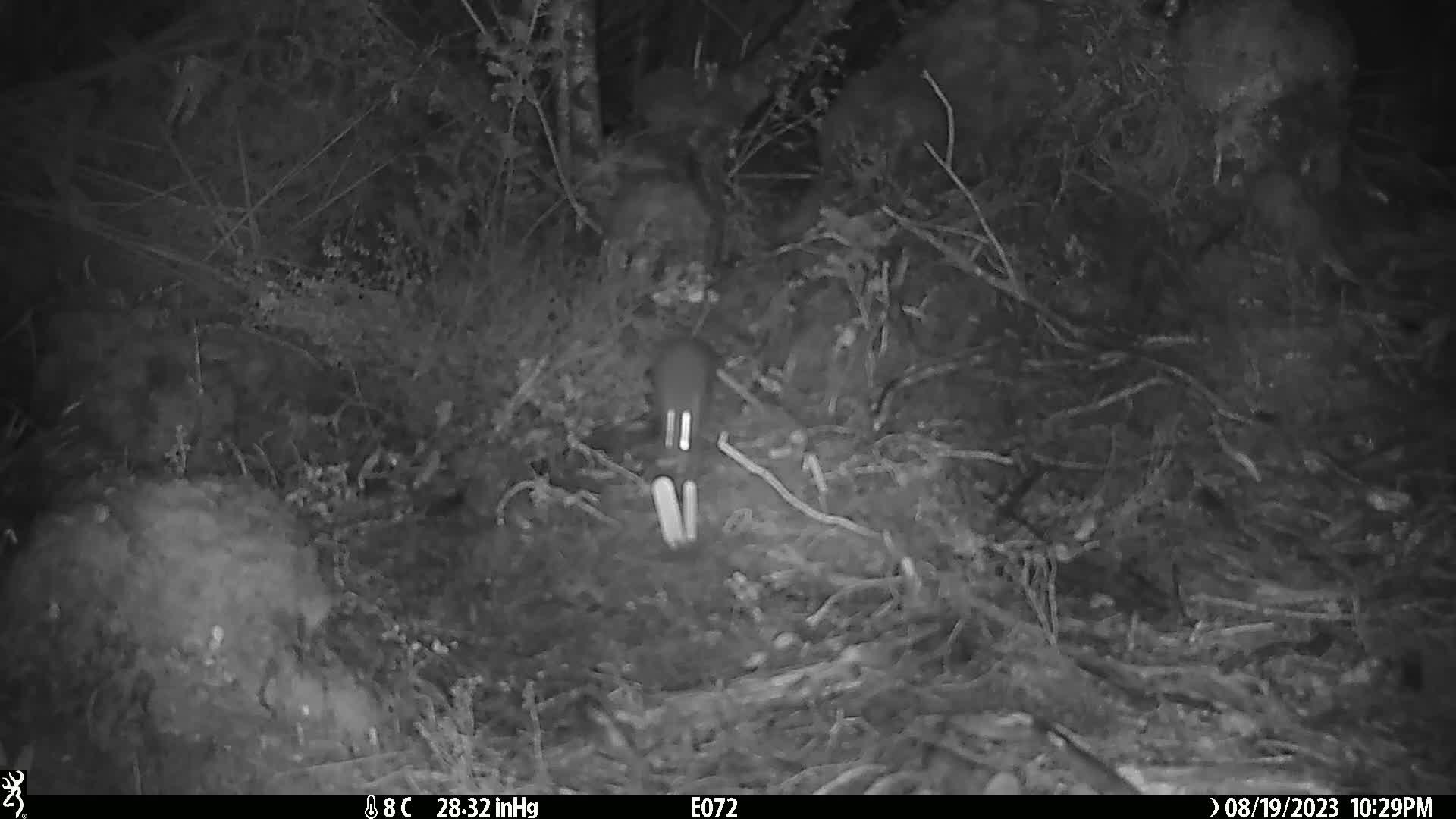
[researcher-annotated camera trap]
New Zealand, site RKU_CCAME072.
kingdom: Animalia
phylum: Chordata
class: Mammalia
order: Rodentia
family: Muridae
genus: Rattus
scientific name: Rattus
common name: rat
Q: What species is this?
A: Rat (Rattus).